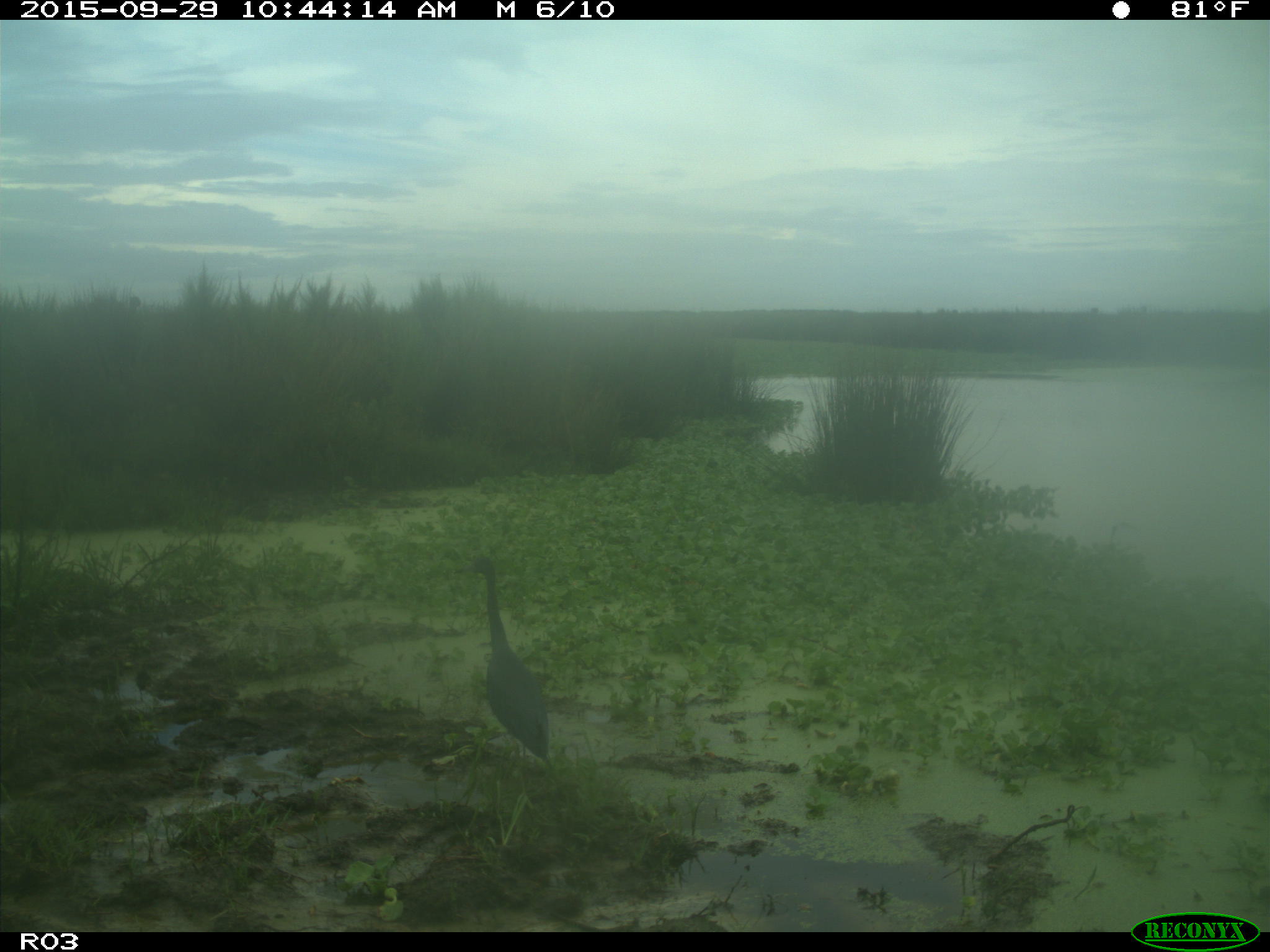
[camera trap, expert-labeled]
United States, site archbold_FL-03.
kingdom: Animalia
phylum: Chordata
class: Aves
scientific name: Aves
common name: birds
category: unidentified bird